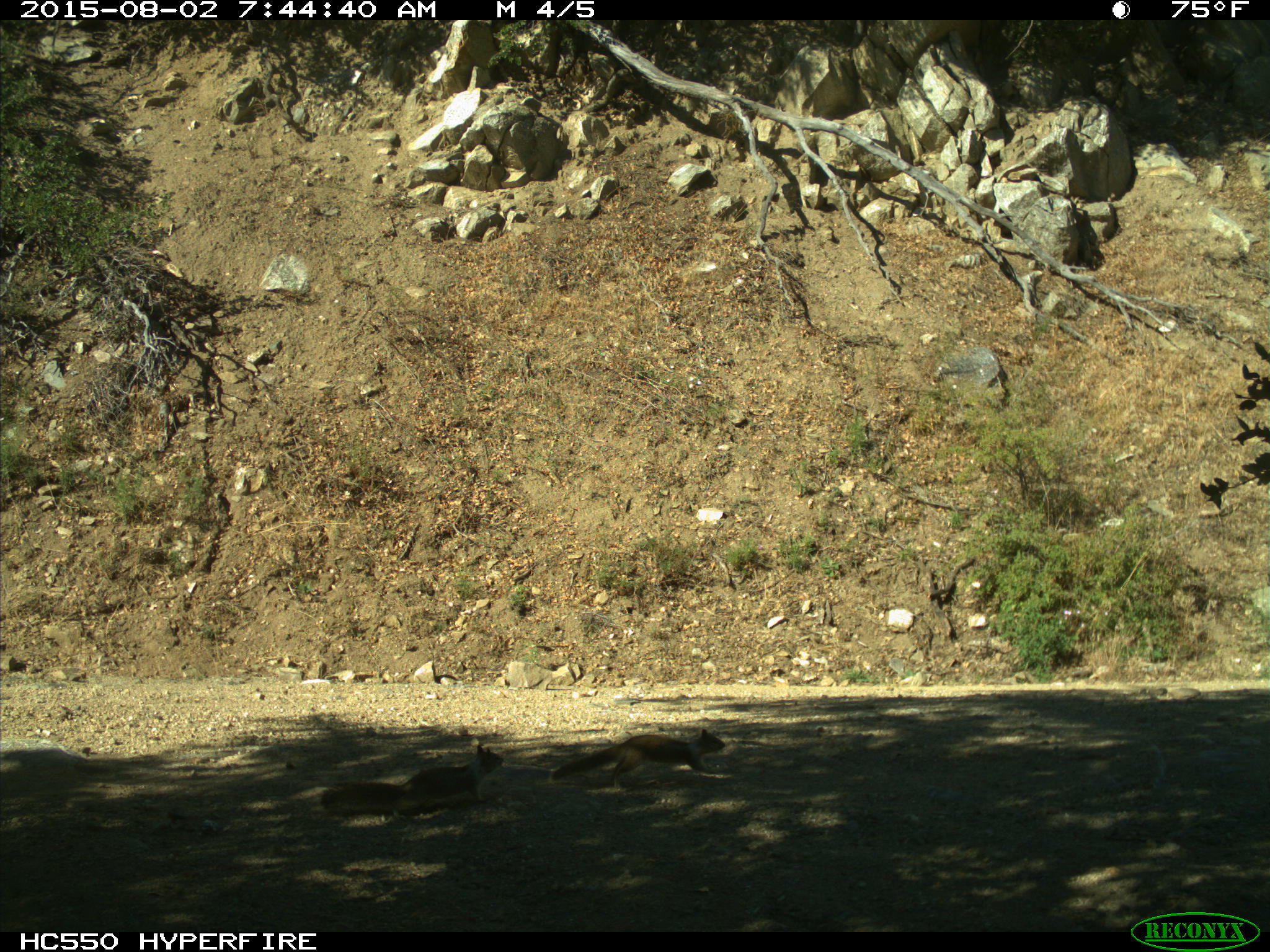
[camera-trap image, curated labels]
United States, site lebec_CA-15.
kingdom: Animalia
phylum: Chordata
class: Mammalia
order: Rodentia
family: Sciuridae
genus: Otospermophilus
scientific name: Otospermophilus beecheyi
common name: california ground squirrel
Otospermophilus beecheyi (california ground squirrel).